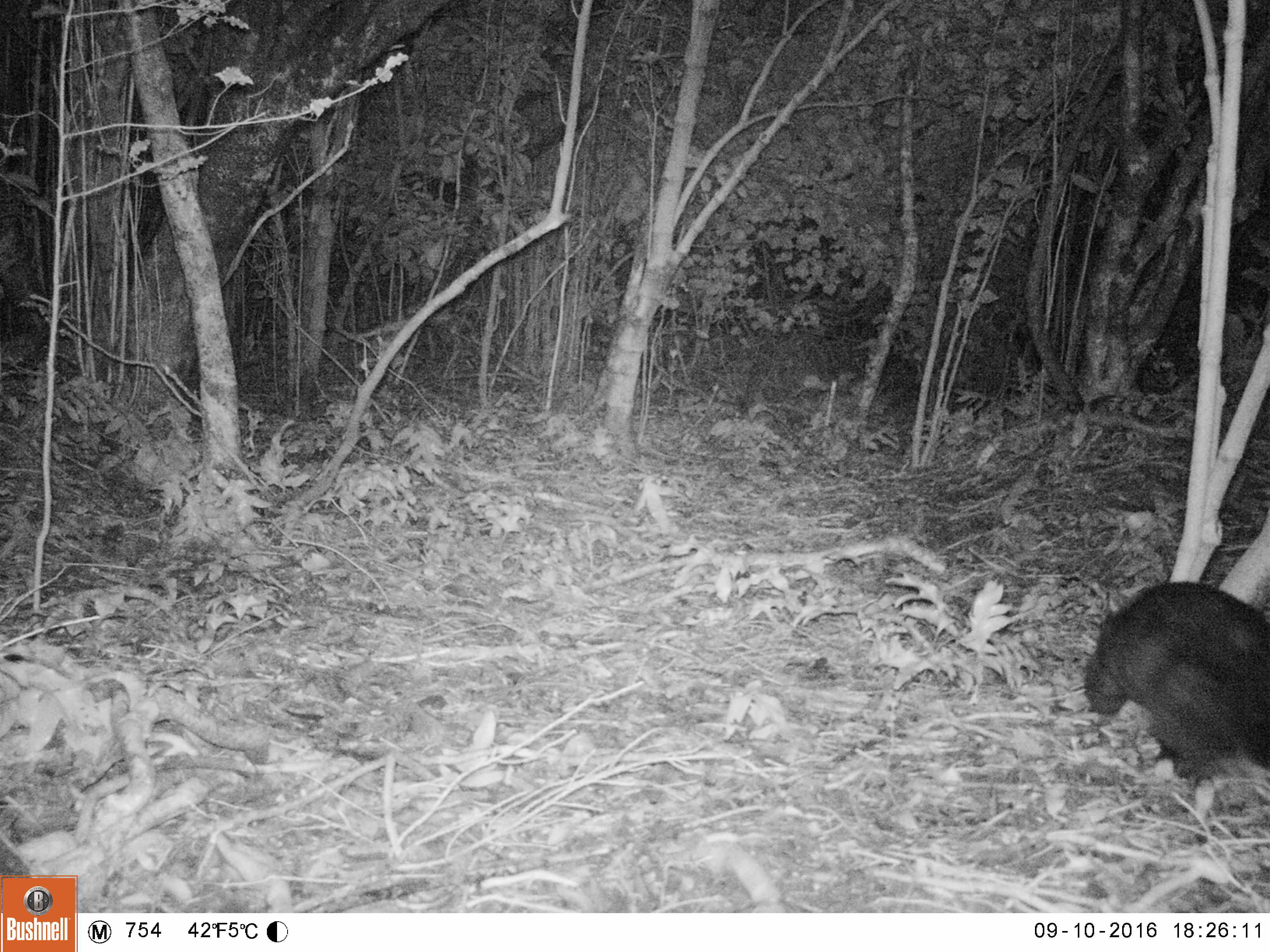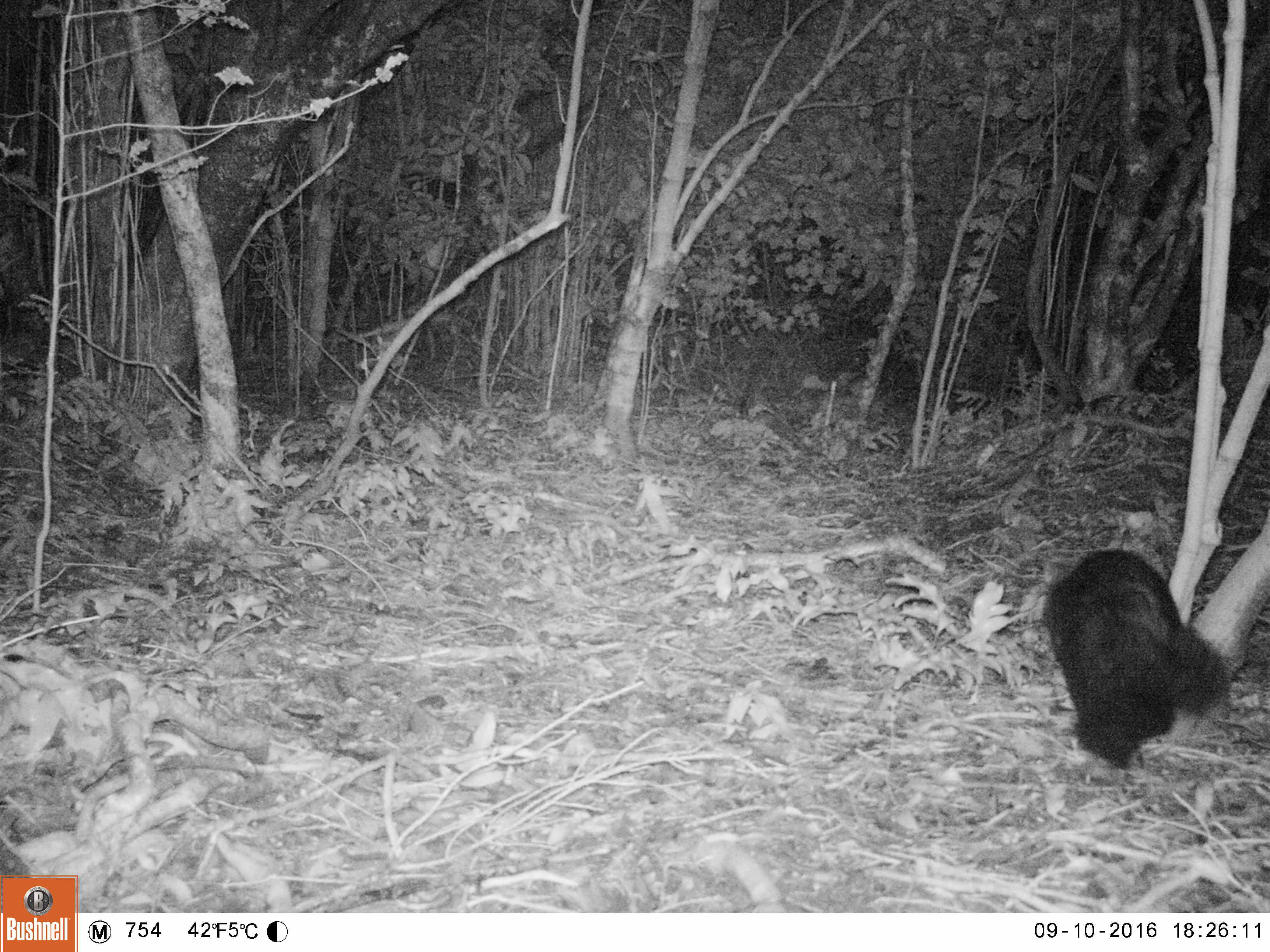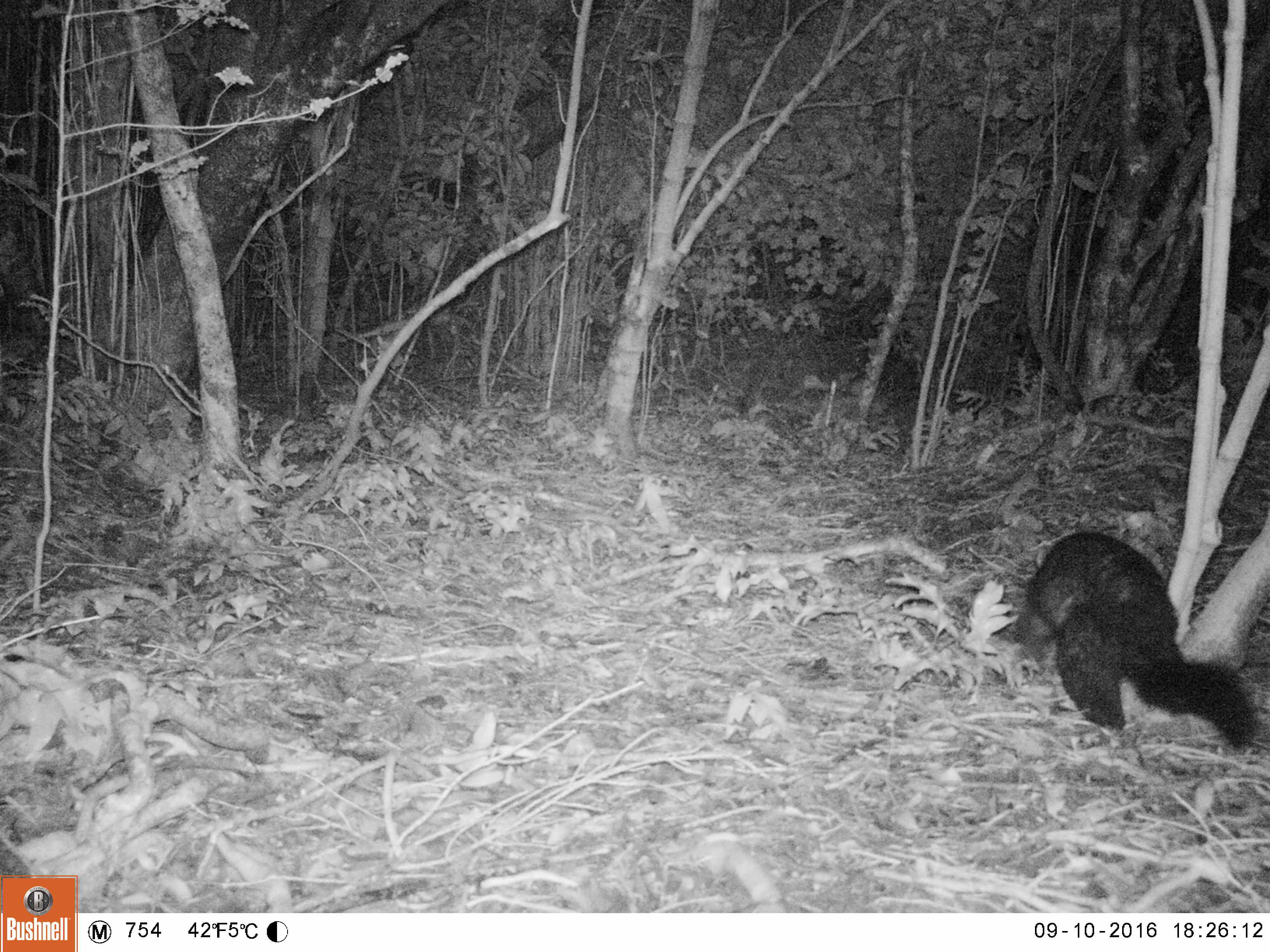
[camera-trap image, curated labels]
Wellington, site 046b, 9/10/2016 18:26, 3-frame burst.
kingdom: Animalia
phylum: Chordata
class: Mammalia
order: Didelphimorphia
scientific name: Didelphimorphia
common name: possum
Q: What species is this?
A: Possum (Didelphimorphia).